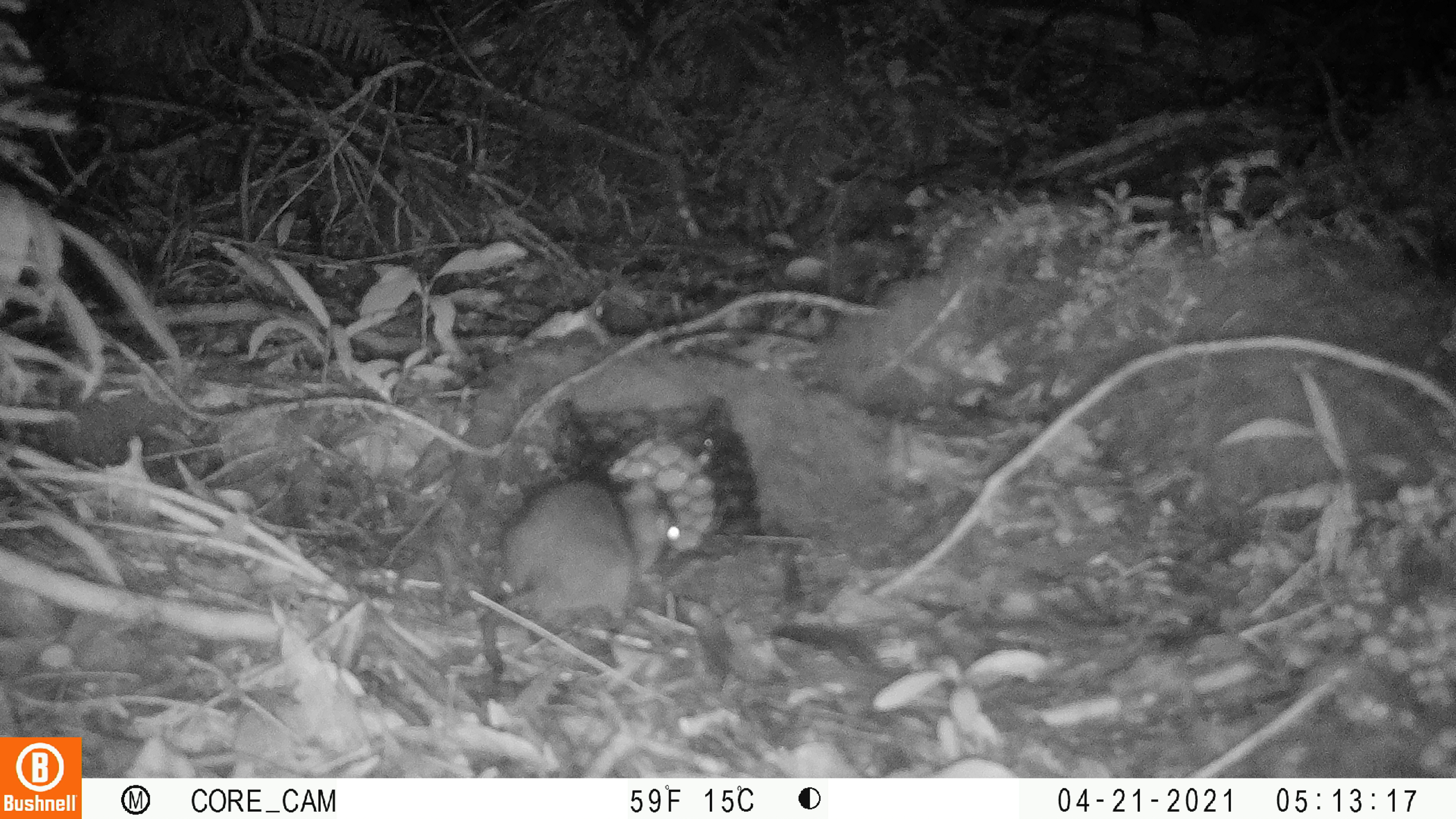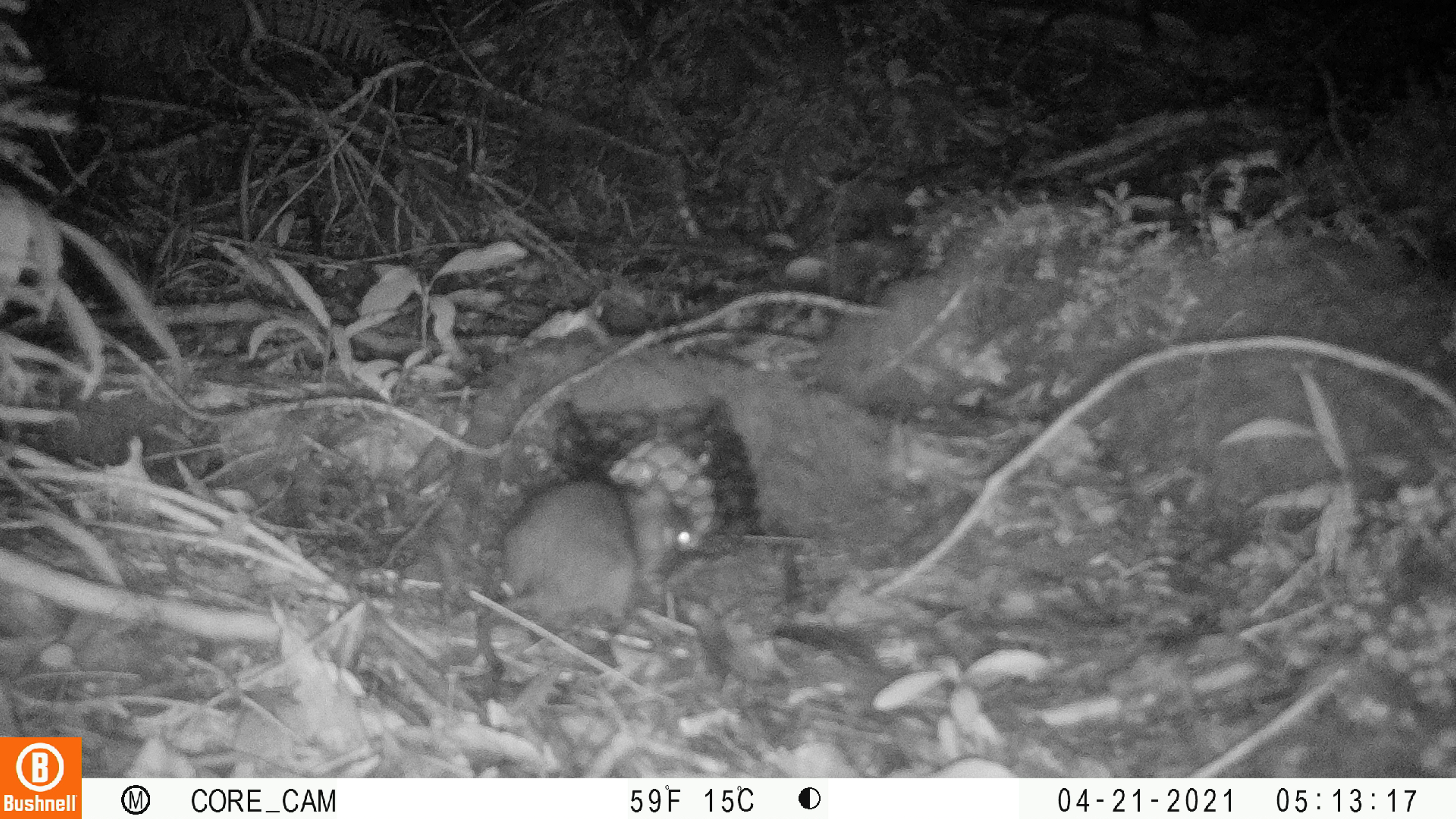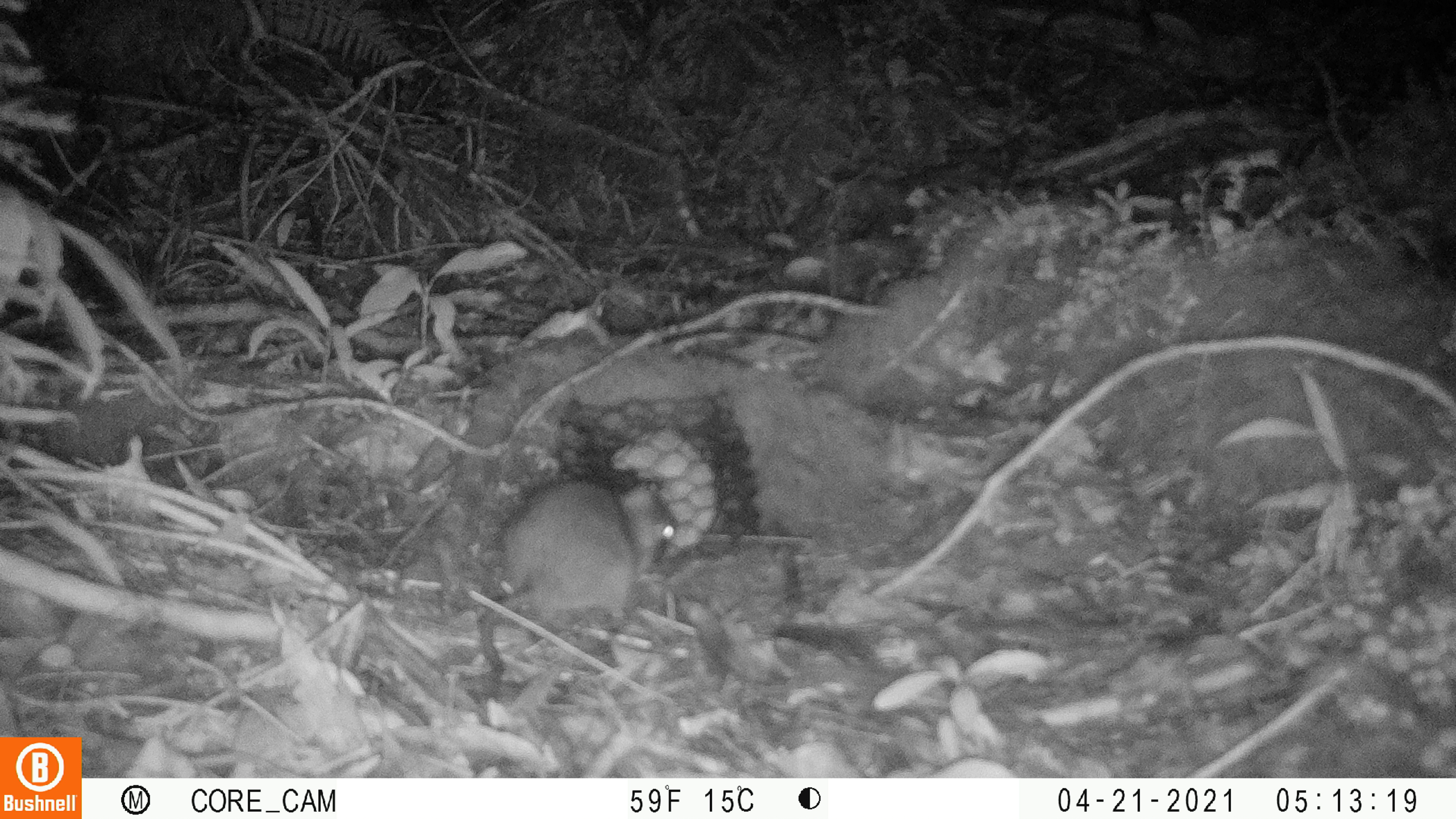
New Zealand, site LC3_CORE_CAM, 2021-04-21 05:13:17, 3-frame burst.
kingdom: Animalia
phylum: Chordata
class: Mammalia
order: Rodentia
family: Muridae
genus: Rattus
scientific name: Rattus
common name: rat